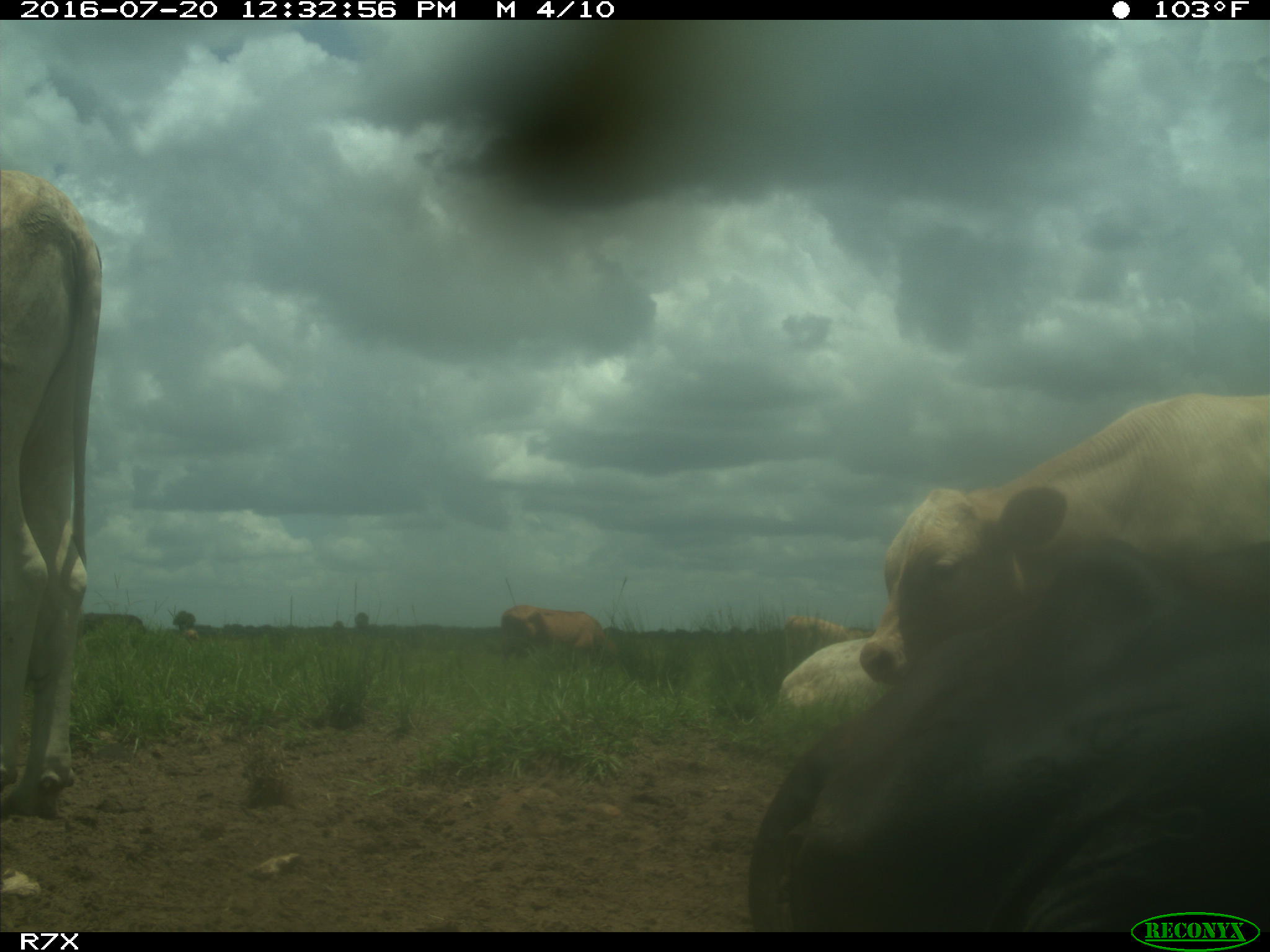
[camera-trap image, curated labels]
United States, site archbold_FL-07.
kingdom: Animalia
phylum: Chordata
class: Mammalia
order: Artiodactyla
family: Bovidae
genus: Bos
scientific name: Bos taurus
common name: domestic cow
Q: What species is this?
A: Bos taurus (domestic cow).